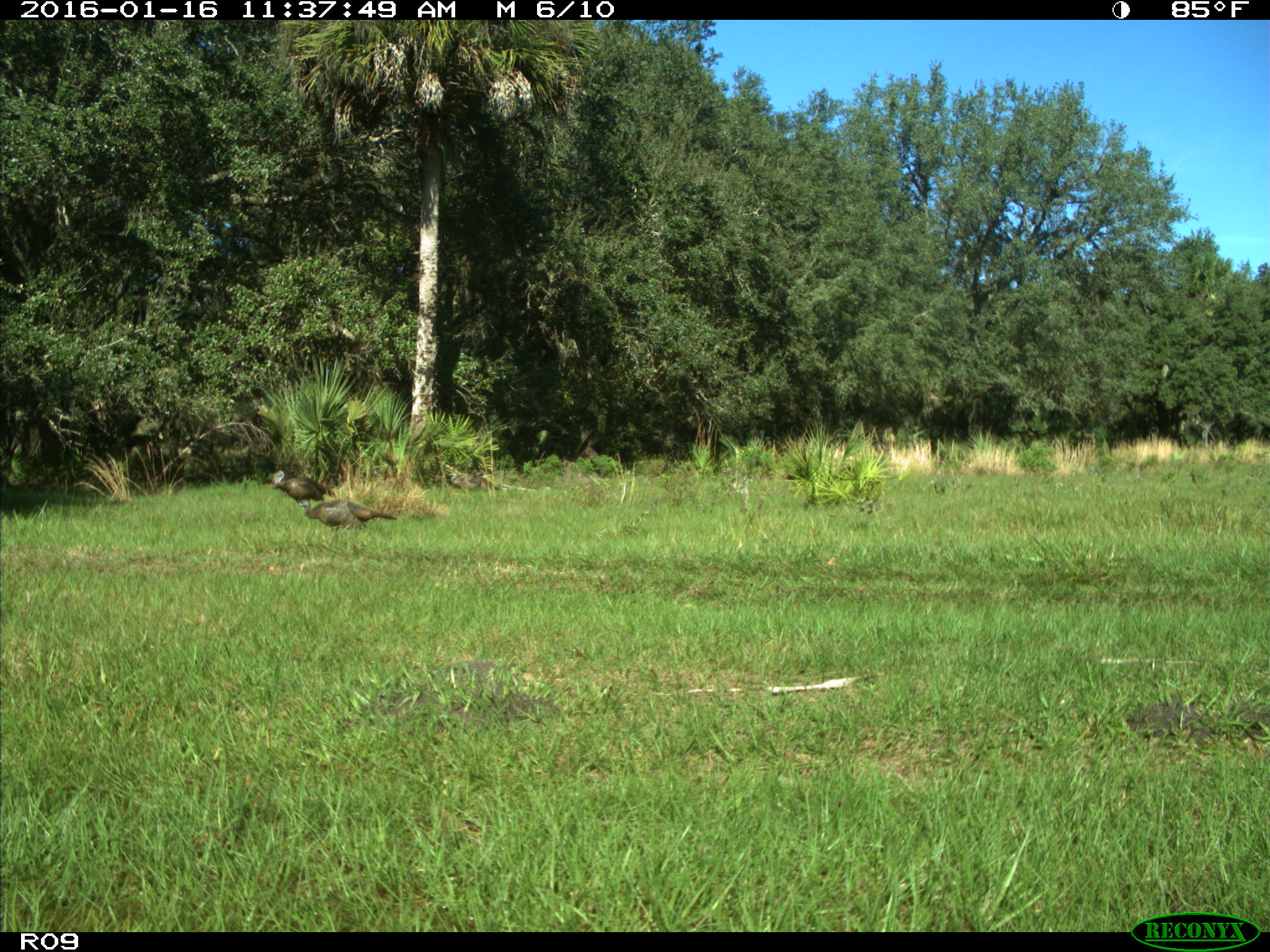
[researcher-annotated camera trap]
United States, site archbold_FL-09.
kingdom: Animalia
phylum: Chordata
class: Aves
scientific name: Aves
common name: birds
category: unidentified bird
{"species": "unidentified bird (birds) (Aves)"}